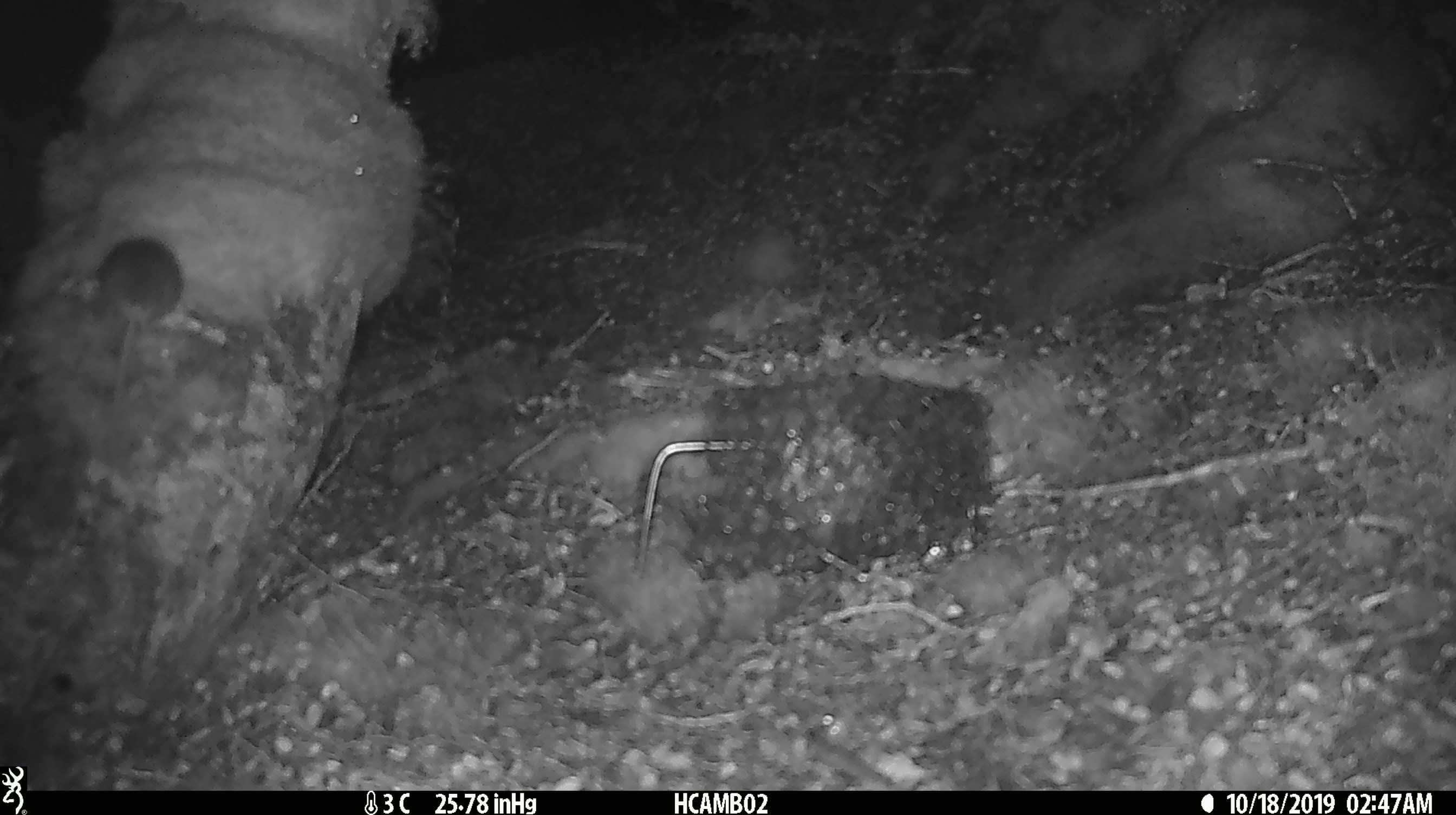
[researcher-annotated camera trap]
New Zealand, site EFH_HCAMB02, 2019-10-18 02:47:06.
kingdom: Animalia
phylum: Chordata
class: Mammalia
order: Rodentia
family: Muridae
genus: Mus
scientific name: Mus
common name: mouse